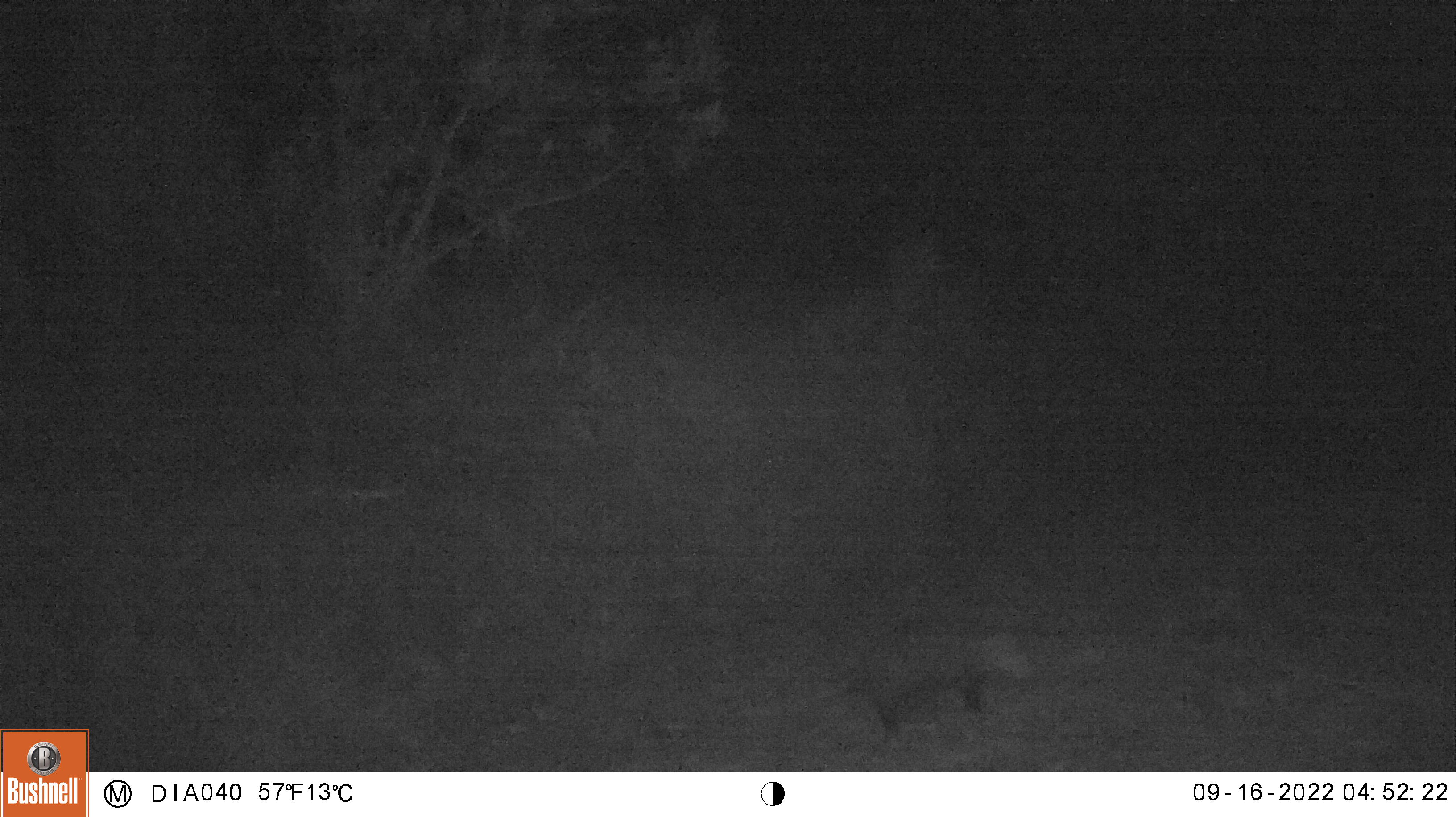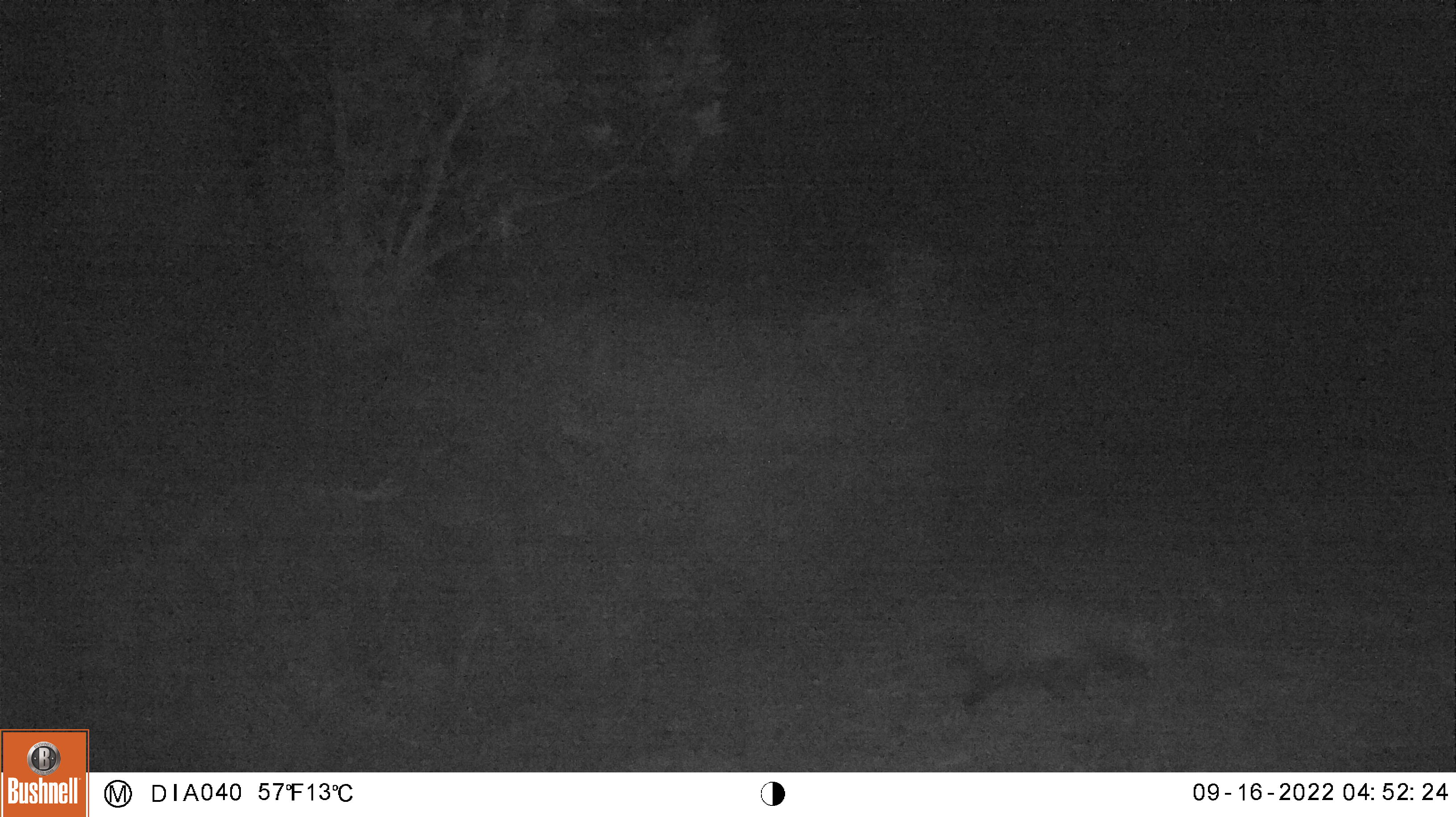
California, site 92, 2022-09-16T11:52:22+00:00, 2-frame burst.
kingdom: Animalia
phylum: Chordata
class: Mammalia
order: Didelphimorphia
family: Didelphidae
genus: Didelphis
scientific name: Didelphis virginiana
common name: virginia opossum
Virginia opossum (Didelphis virginiana).